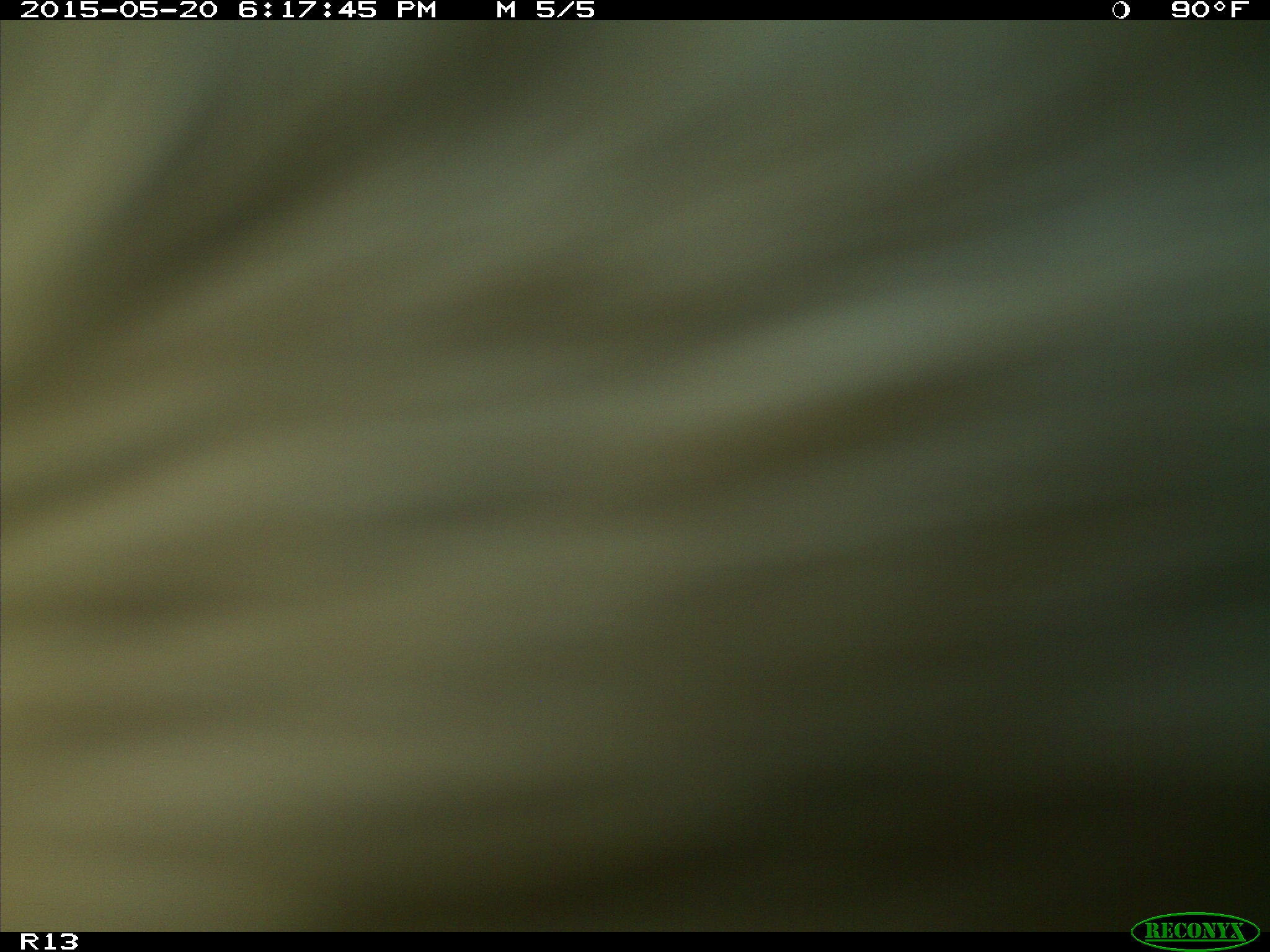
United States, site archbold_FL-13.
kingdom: Animalia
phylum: Chordata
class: Mammalia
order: Artiodactyla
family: Bovidae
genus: Bos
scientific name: Bos taurus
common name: domestic cow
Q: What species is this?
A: Bos taurus (domestic cow).